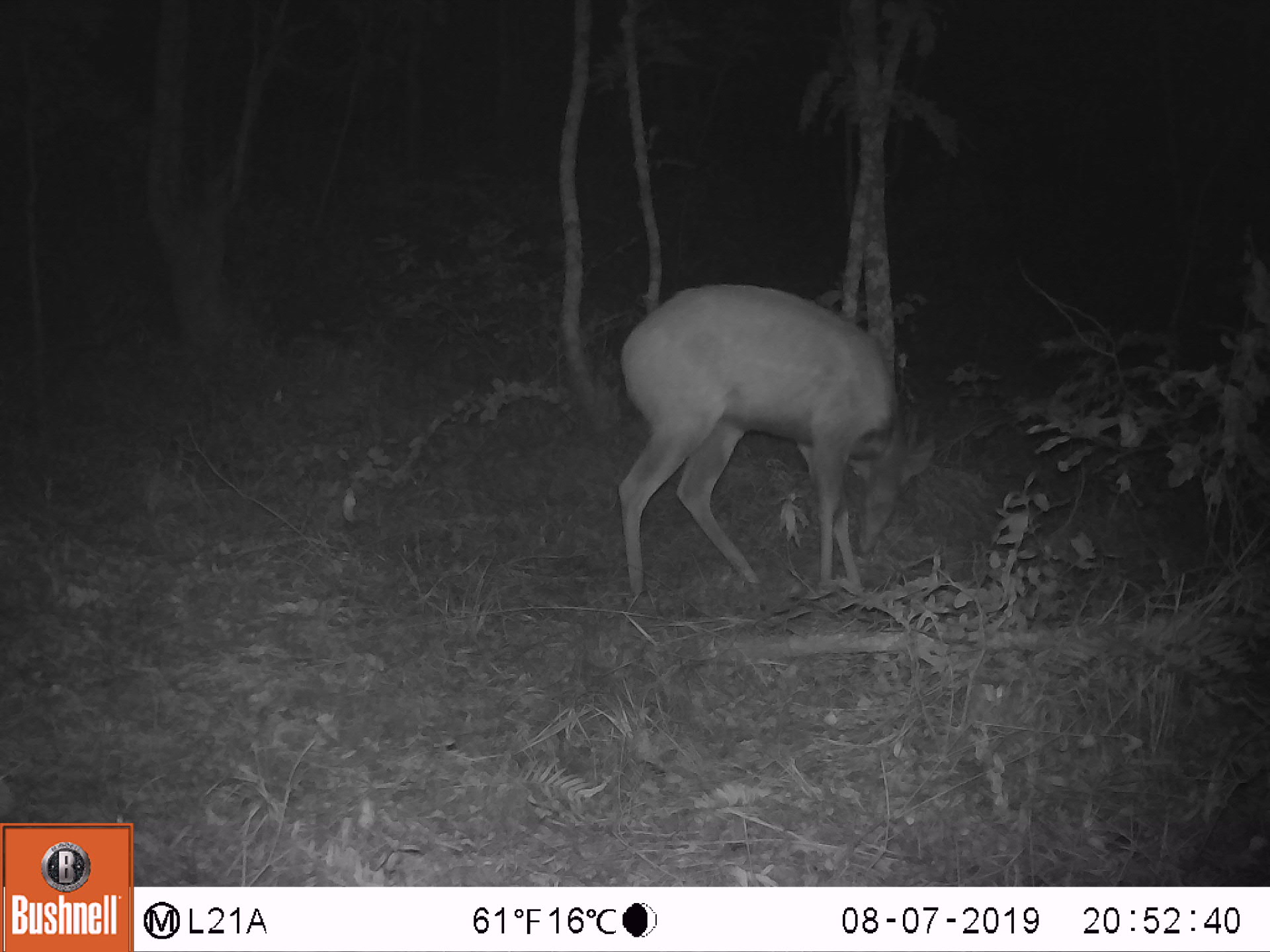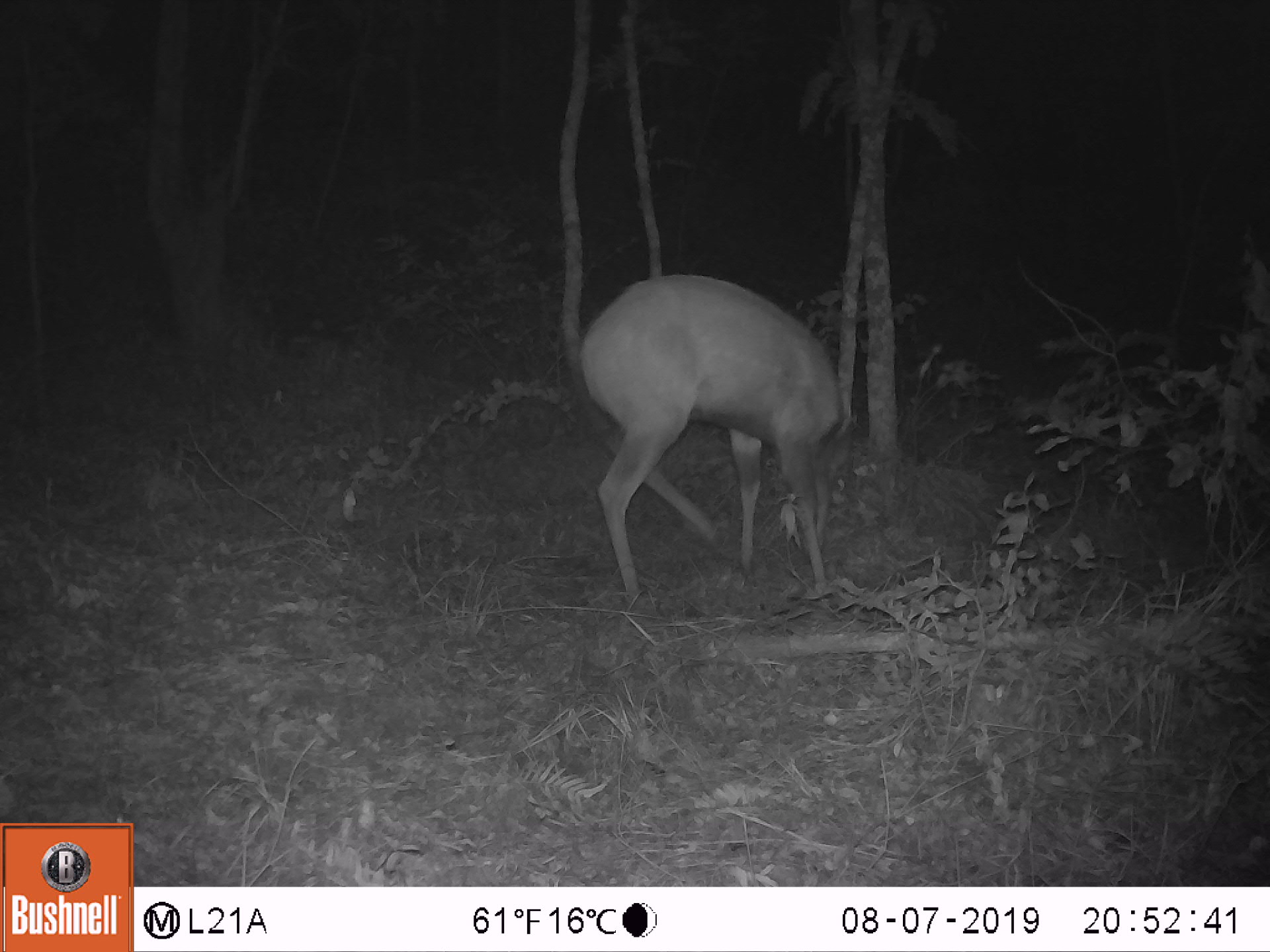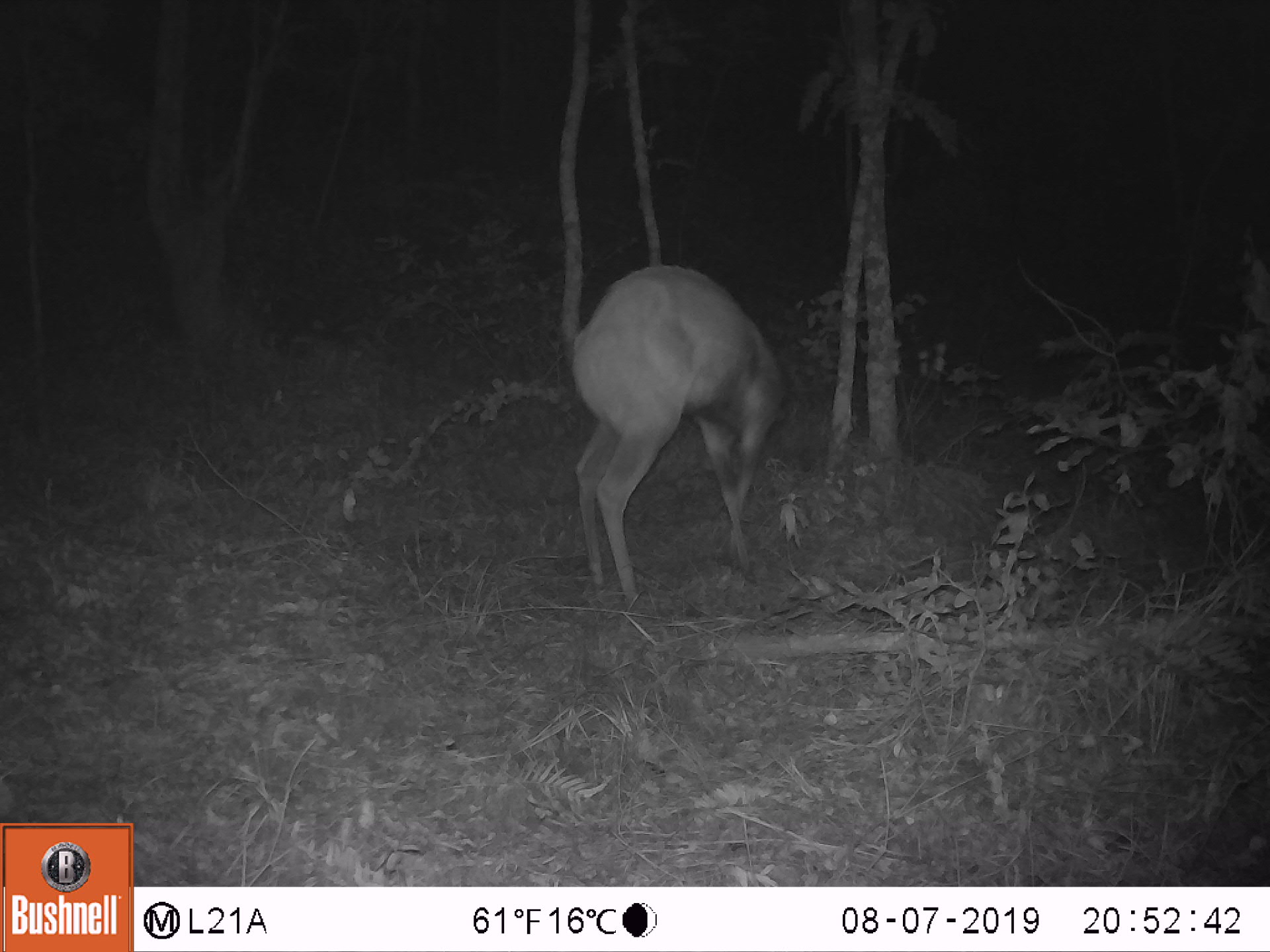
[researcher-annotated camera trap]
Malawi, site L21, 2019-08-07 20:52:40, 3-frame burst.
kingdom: Animalia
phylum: Chordata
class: Mammalia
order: Artiodactyla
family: Bovidae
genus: Tragelaphus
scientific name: Tragelaphus sylvaticus sylvaticus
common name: cape bushbuck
Cape bushbuck (Tragelaphus sylvaticus sylvaticus), count 1.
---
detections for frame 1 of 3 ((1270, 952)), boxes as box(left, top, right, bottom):
cape bushbuck: box(614, 276, 900, 606)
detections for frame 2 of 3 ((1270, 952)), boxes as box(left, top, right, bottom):
cape bushbuck: box(578, 272, 855, 604)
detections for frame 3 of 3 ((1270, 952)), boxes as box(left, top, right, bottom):
cape bushbuck: box(573, 261, 796, 607)